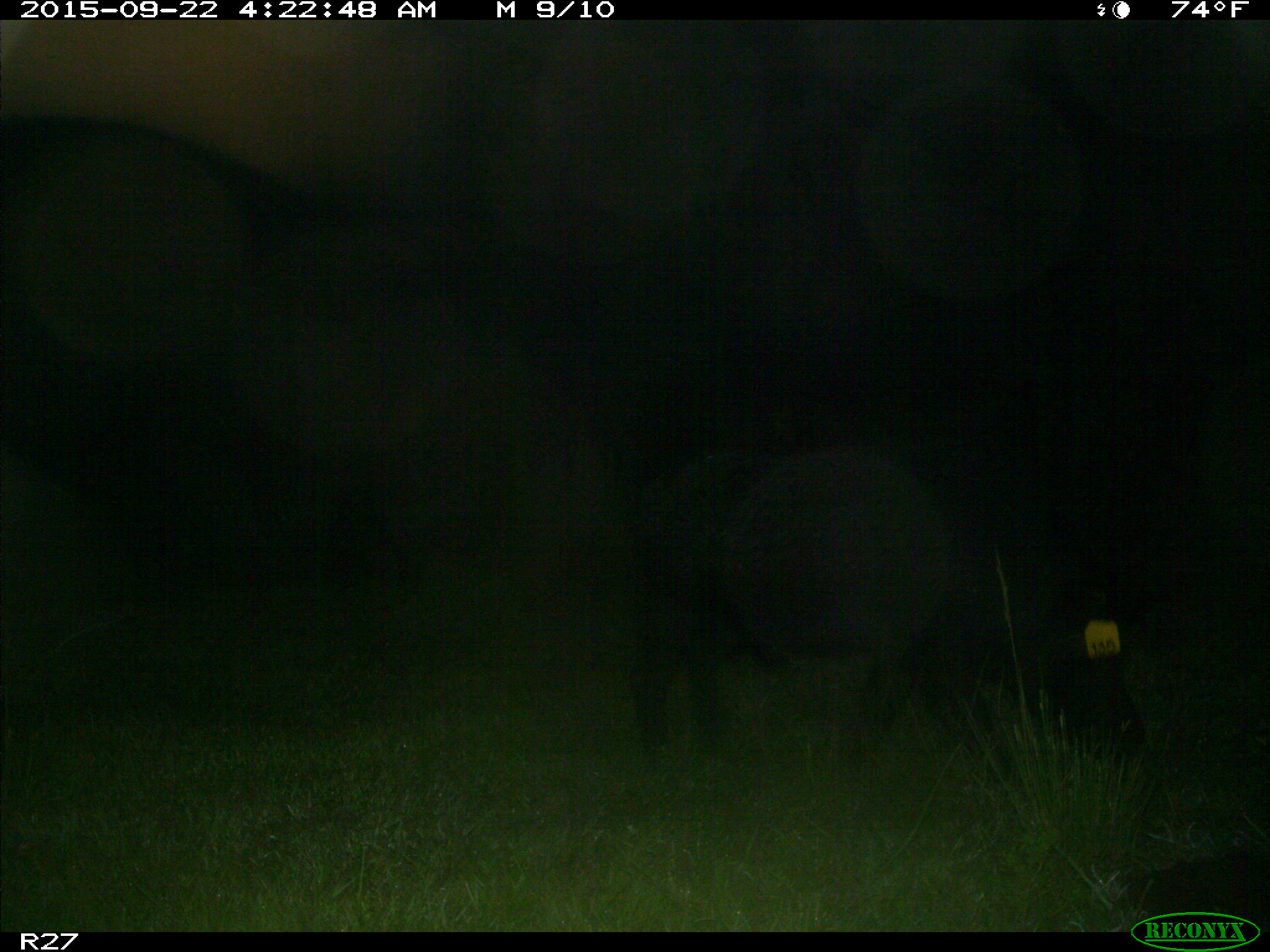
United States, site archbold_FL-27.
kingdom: Animalia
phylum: Chordata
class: Mammalia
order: Artiodactyla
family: Suidae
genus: Sus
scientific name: Sus scrofa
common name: wild boar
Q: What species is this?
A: Sus scrofa (wild boar).